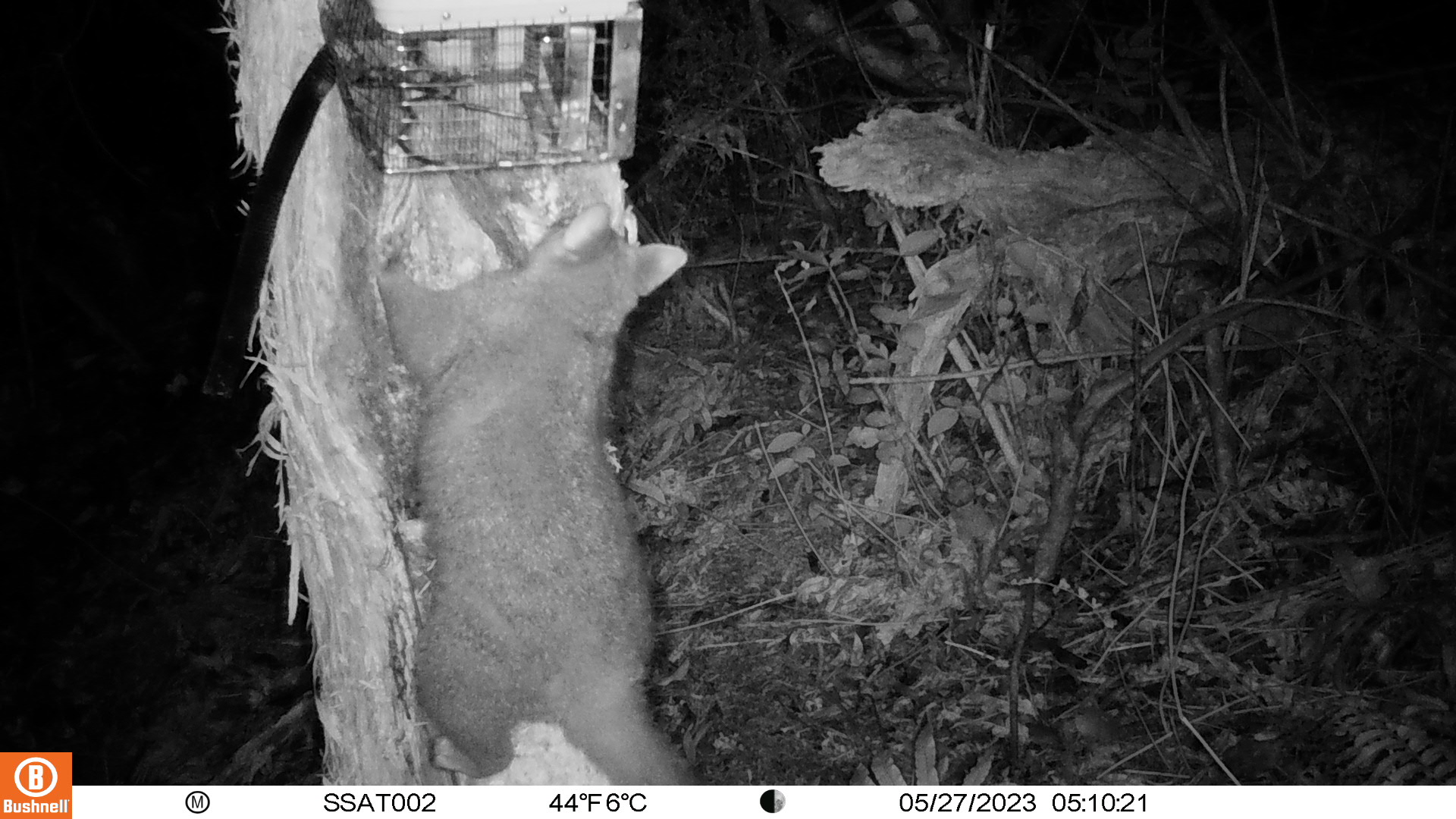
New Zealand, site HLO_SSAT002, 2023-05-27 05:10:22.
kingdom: Animalia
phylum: Chordata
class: Mammalia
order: Diprotodontia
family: Phalangeridae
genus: Trichosurus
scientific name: Trichosurus vulpecula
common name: common brushtail possum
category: possum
Possum (common brushtail possum) (Trichosurus vulpecula).